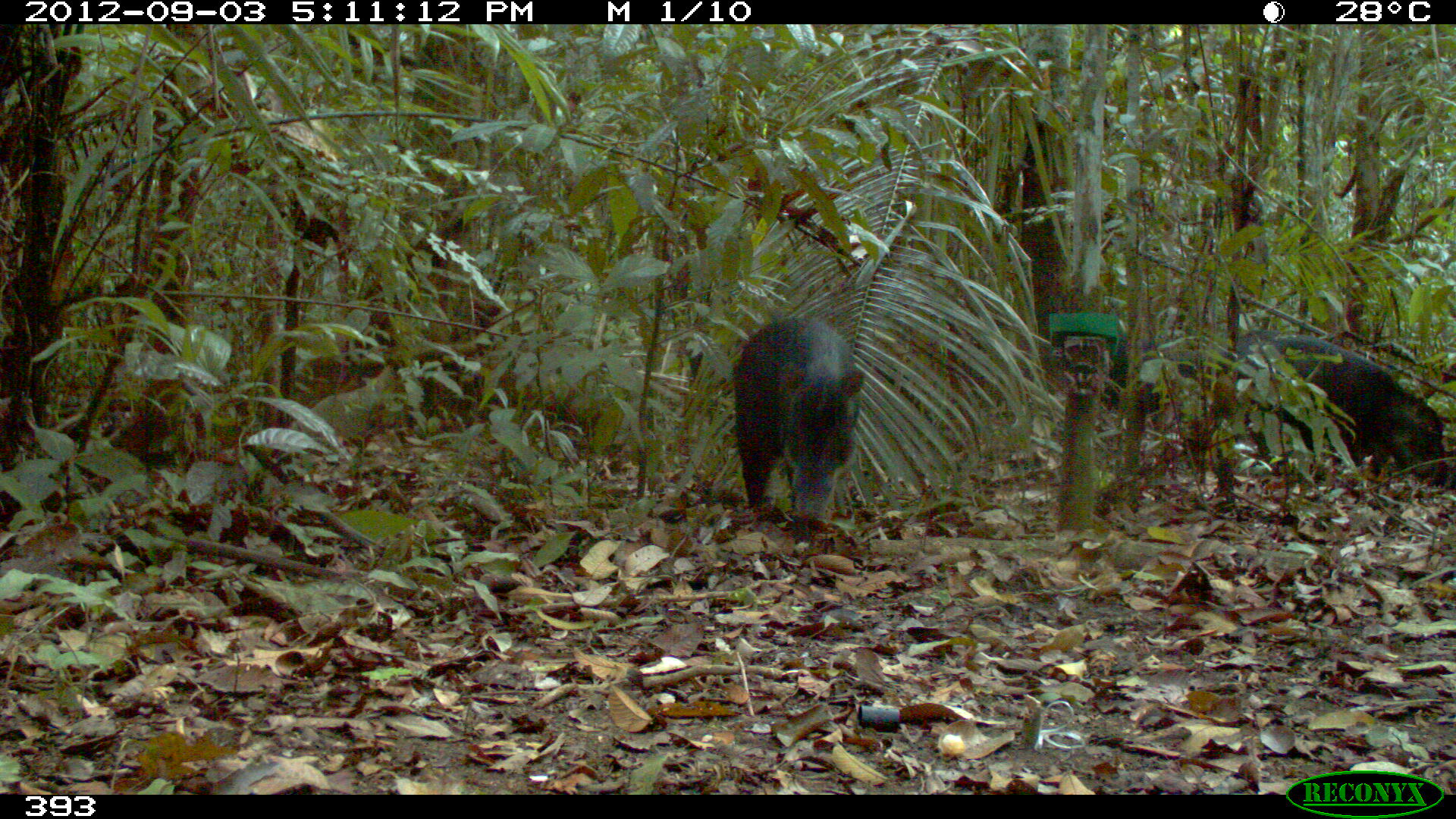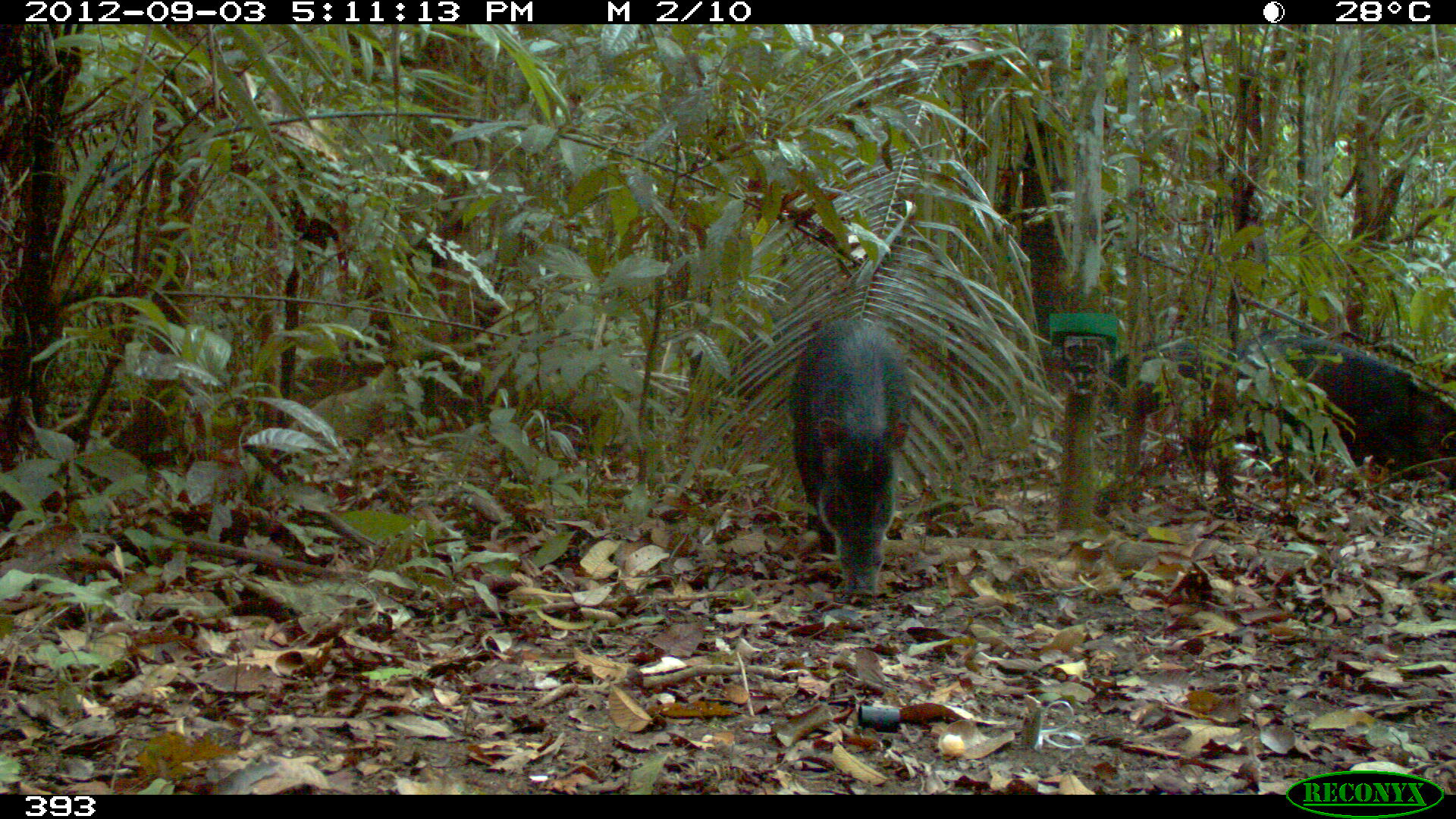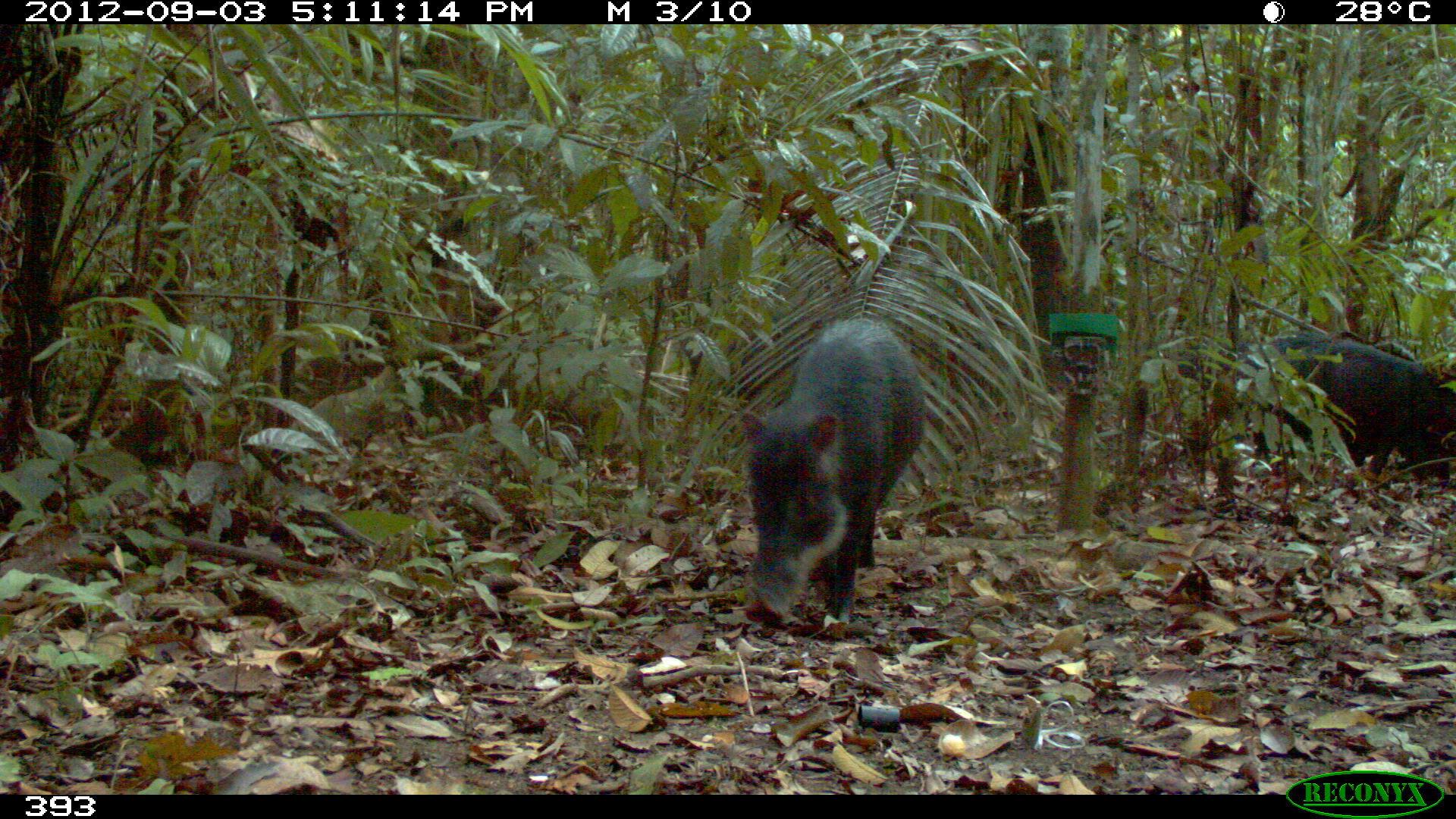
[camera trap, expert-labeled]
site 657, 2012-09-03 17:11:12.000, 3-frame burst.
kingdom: Animalia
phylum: Chordata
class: Mammalia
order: Artiodactyla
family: Tayassuidae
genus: Tayassu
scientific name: Tayassu pecari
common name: white-lipped peccary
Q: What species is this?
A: Tayassu pecari (white-lipped peccary).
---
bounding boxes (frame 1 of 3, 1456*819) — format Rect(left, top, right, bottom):
tayassu pecari: Rect(1229, 334, 1452, 494); Rect(734, 310, 864, 525); Rect(1100, 344, 1213, 417)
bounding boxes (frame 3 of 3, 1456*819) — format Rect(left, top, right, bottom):
tayassu pecari: Rect(735, 315, 923, 629); Rect(1234, 329, 1456, 491); Rect(1271, 338, 1443, 478)